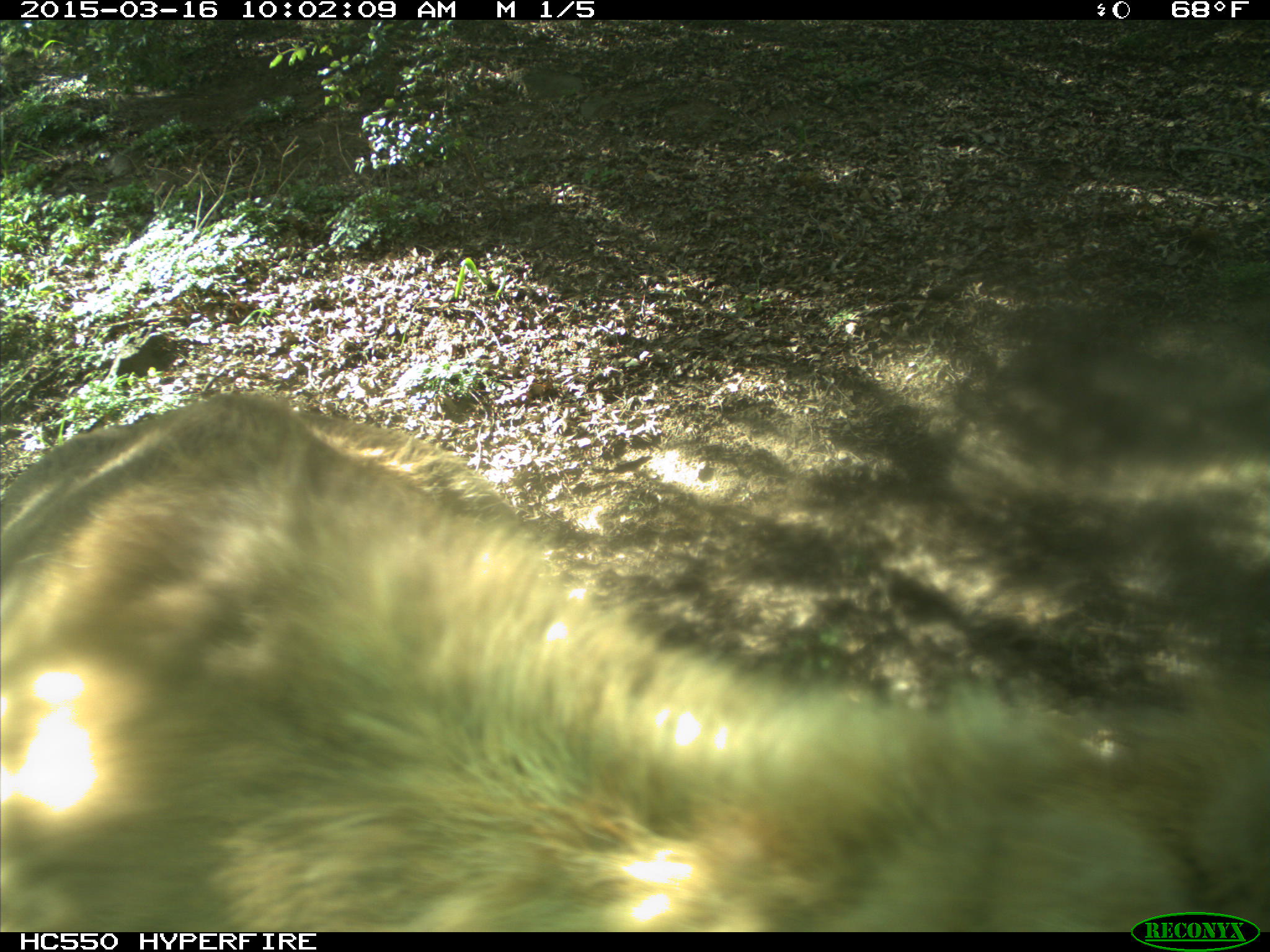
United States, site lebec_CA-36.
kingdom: Animalia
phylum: Chordata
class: Mammalia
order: Artiodactyla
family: Cervidae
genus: Cervus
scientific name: Cervus canadensis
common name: elk